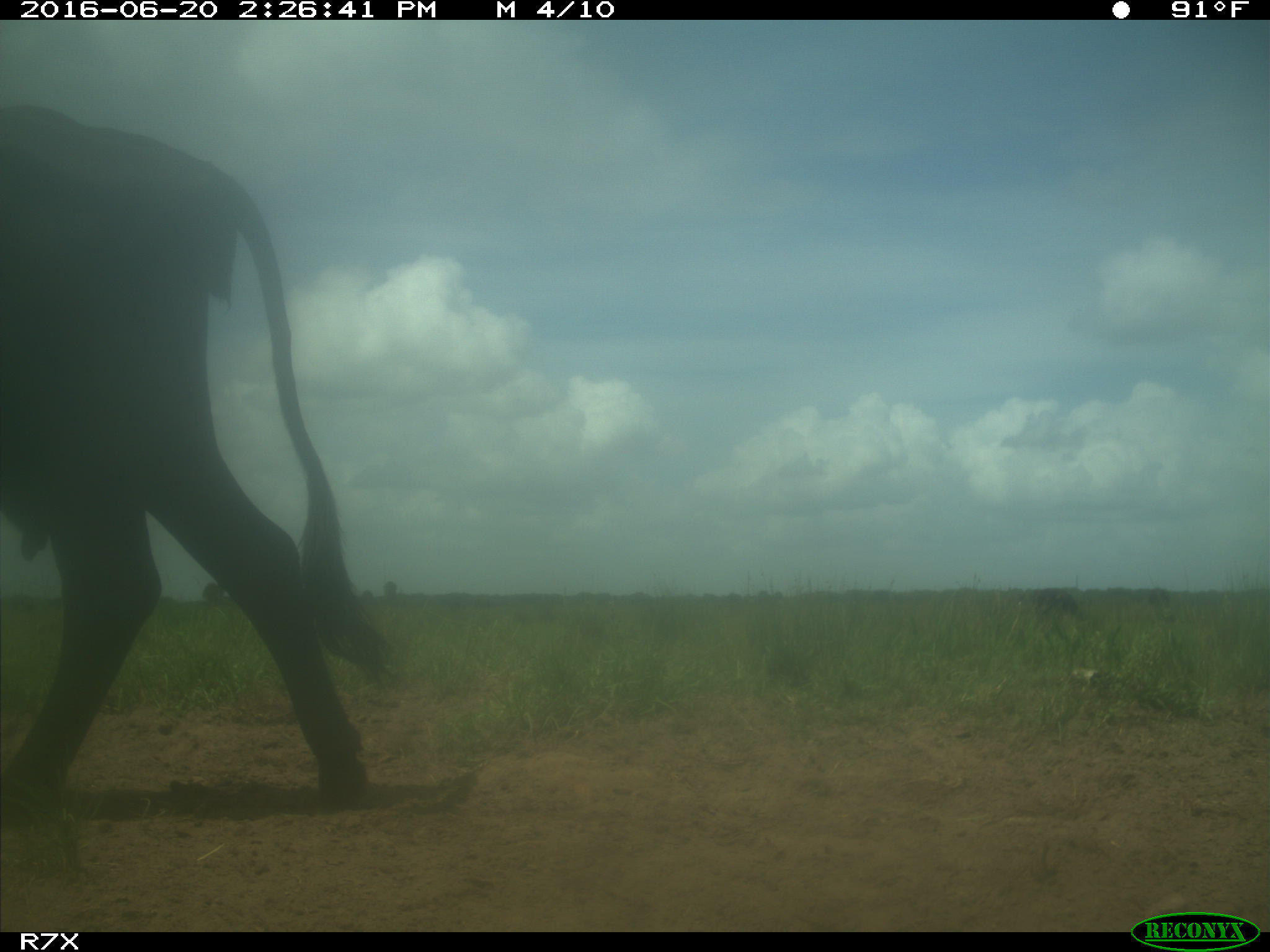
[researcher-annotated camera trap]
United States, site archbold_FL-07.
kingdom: Animalia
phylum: Chordata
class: Mammalia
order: Artiodactyla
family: Bovidae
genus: Bos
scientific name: Bos taurus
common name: domestic cow